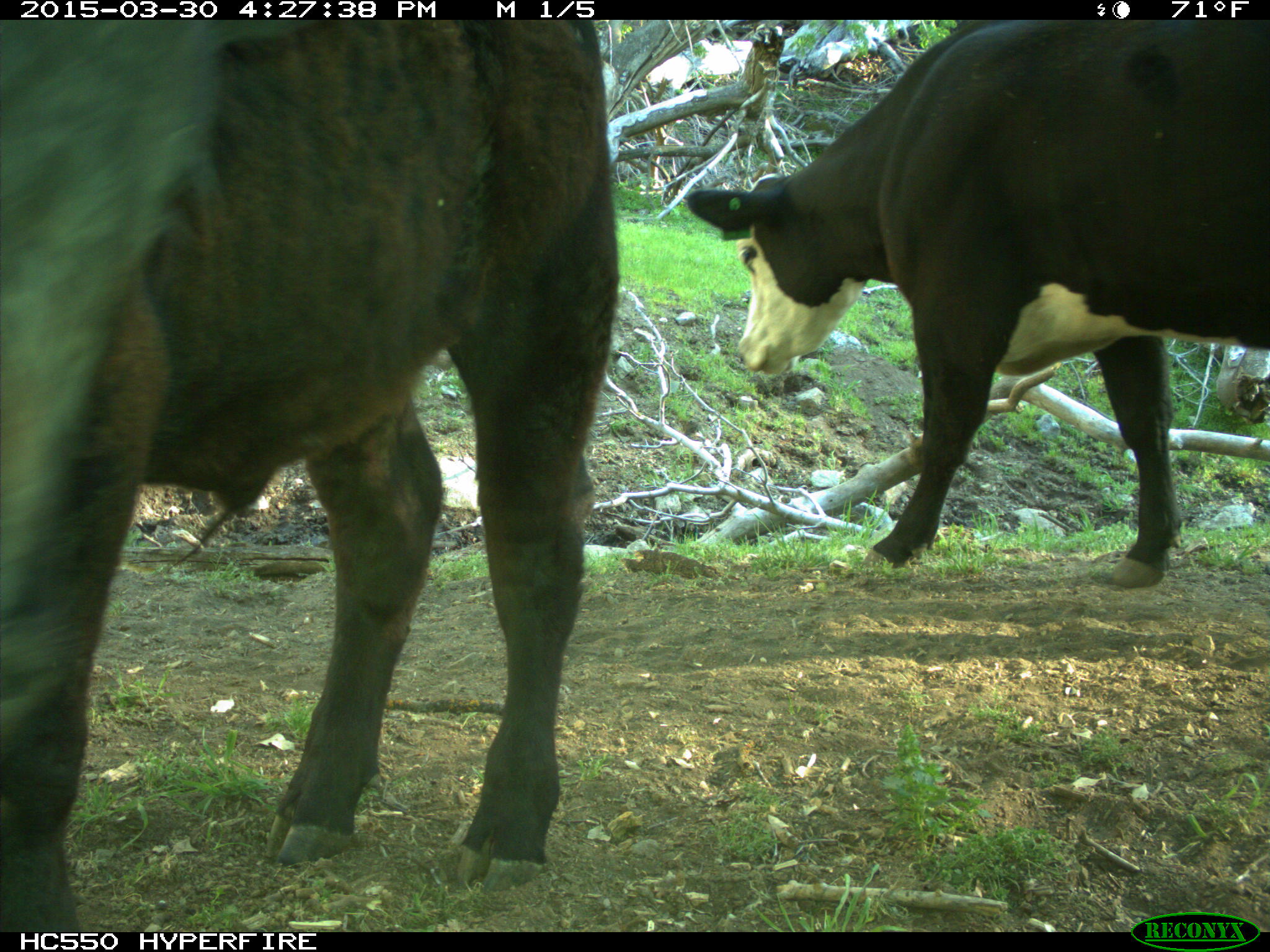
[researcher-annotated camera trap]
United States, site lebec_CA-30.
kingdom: Animalia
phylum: Chordata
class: Mammalia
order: Artiodactyla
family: Bovidae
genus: Bos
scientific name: Bos taurus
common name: domestic cow